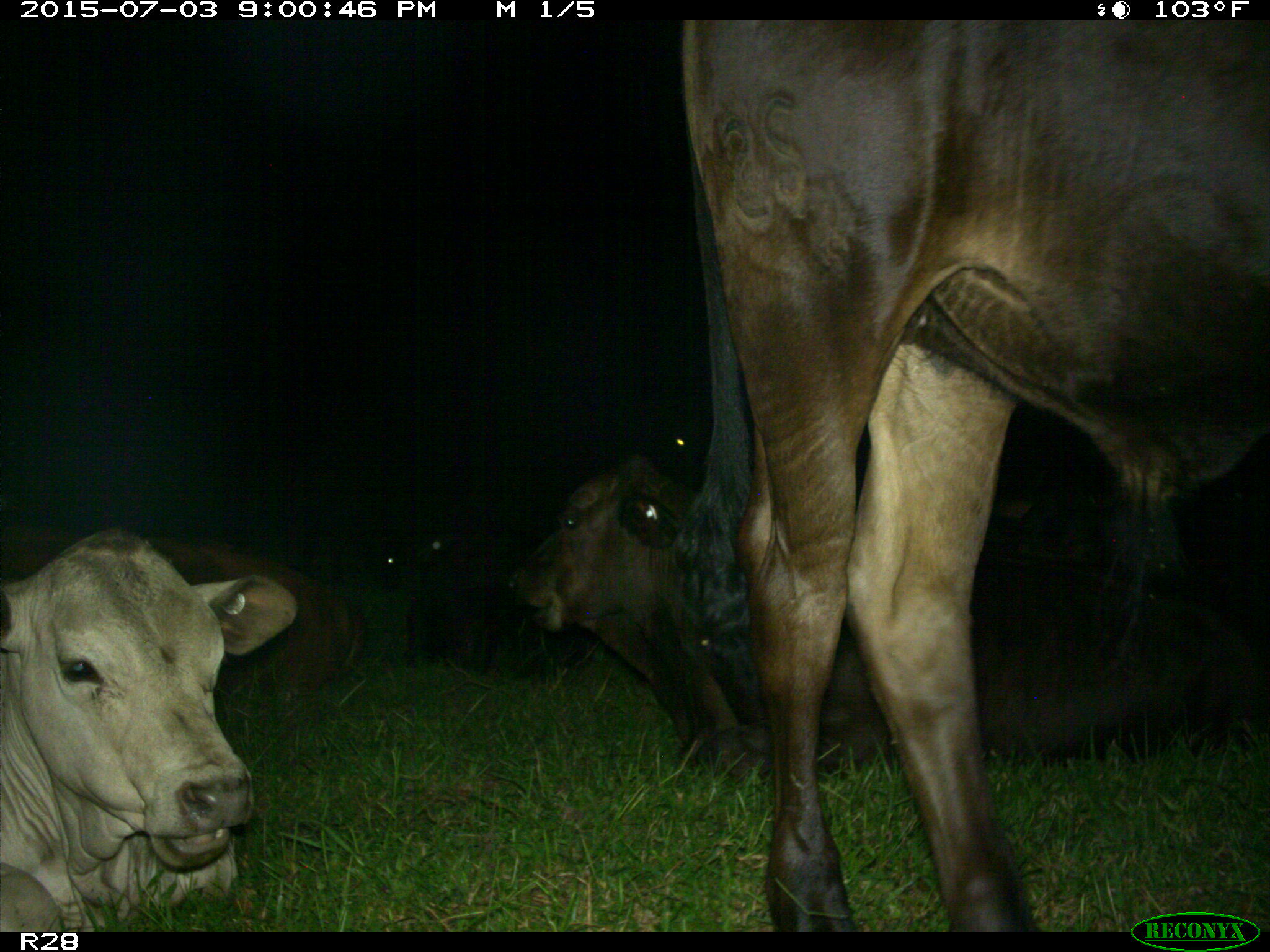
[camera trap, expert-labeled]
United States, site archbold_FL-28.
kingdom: Animalia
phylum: Chordata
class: Mammalia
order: Artiodactyla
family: Bovidae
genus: Bos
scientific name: Bos taurus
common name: domestic cow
Bos taurus (domestic cow).